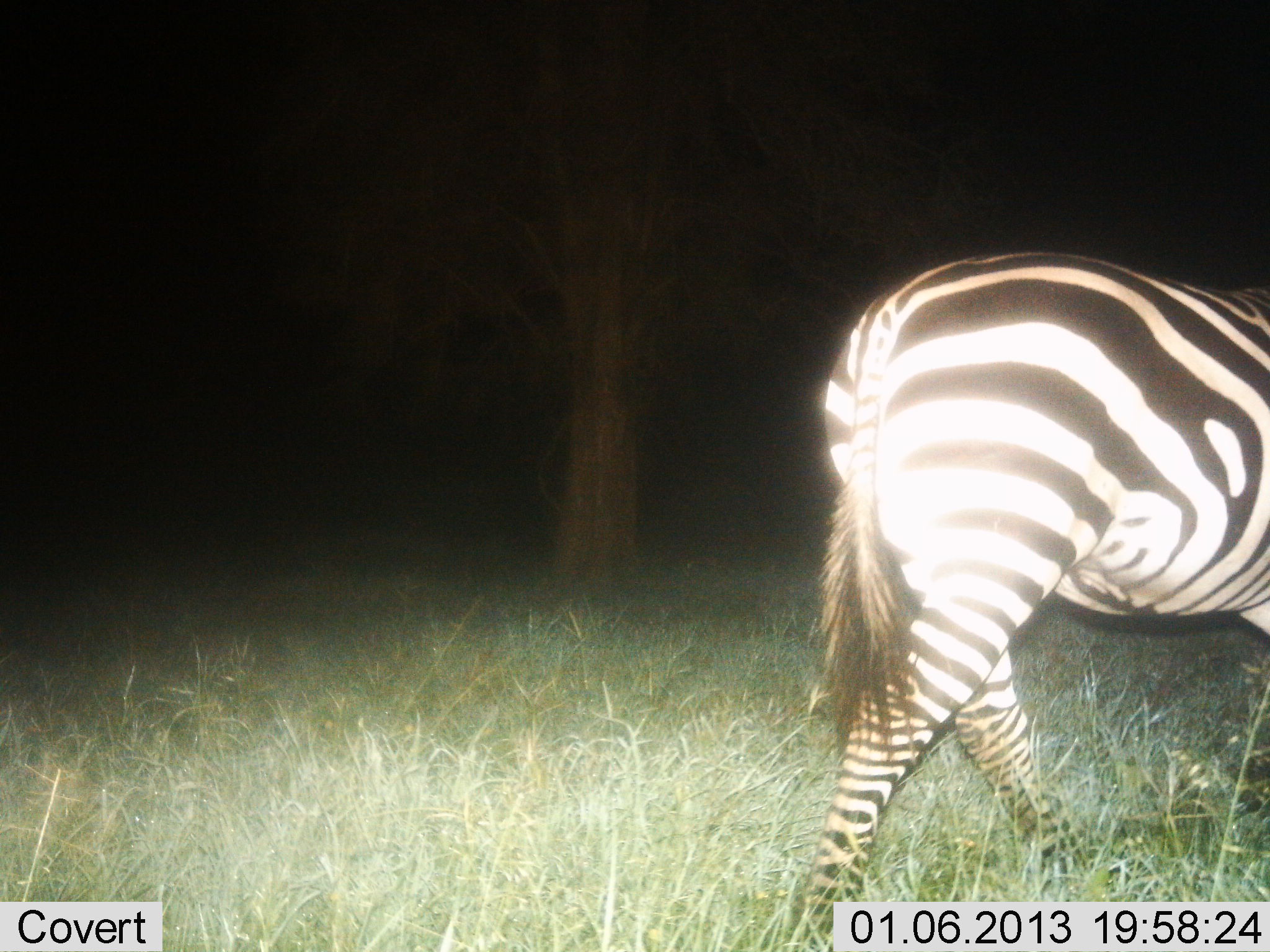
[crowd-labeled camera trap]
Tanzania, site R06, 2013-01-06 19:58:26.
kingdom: Animalia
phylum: Chordata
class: Mammalia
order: Perissodactyla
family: Equidae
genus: Equus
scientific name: Equus quagga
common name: plains zebra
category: zebra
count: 1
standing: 10%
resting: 0%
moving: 95%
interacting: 0%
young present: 0%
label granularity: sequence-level